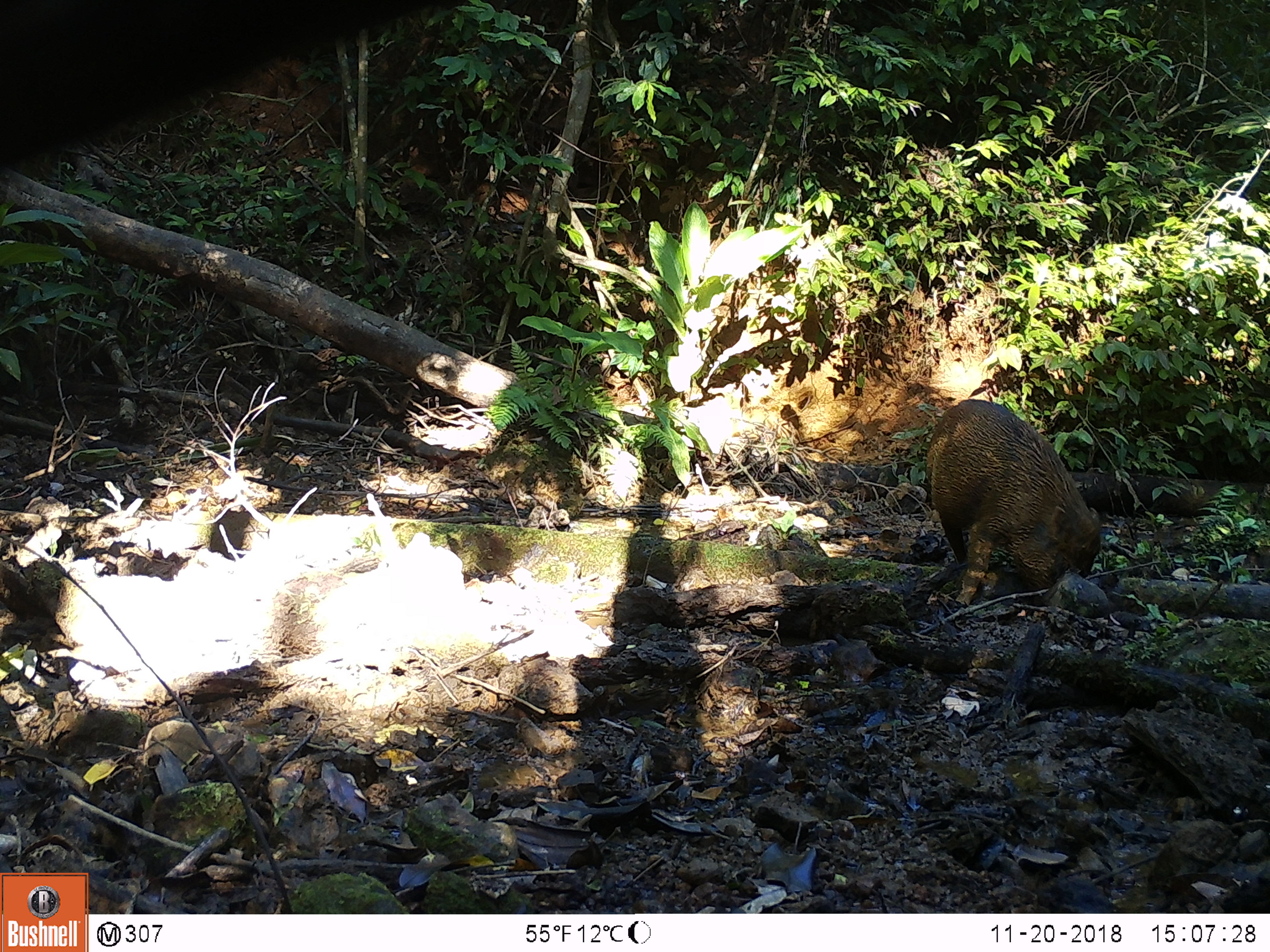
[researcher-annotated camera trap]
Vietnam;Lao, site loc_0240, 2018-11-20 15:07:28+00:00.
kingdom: Animalia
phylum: Chordata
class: Mammalia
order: Artiodactyla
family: Suidae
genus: Sus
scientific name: Sus scrofa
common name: eurasian wild pig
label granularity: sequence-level